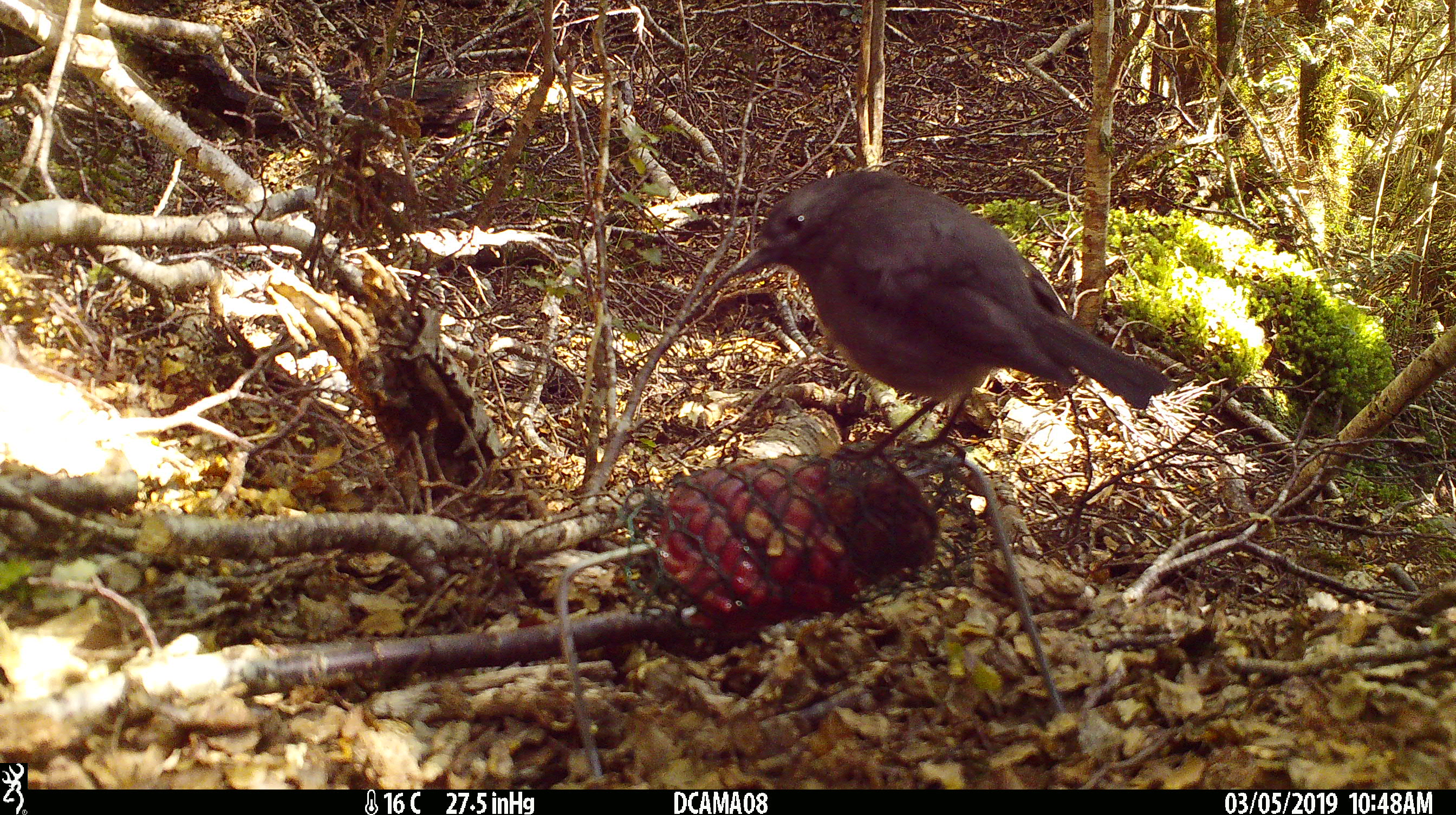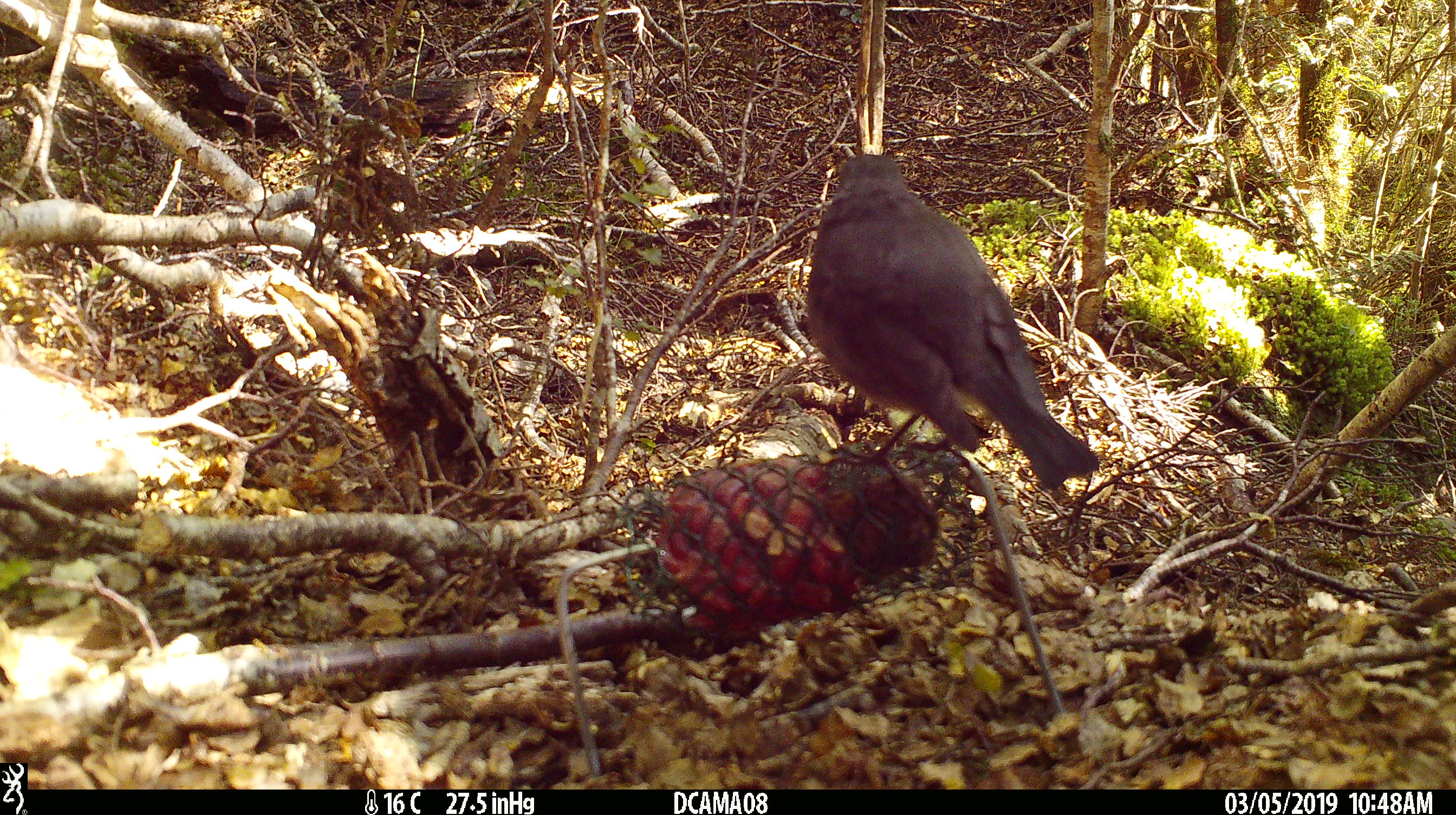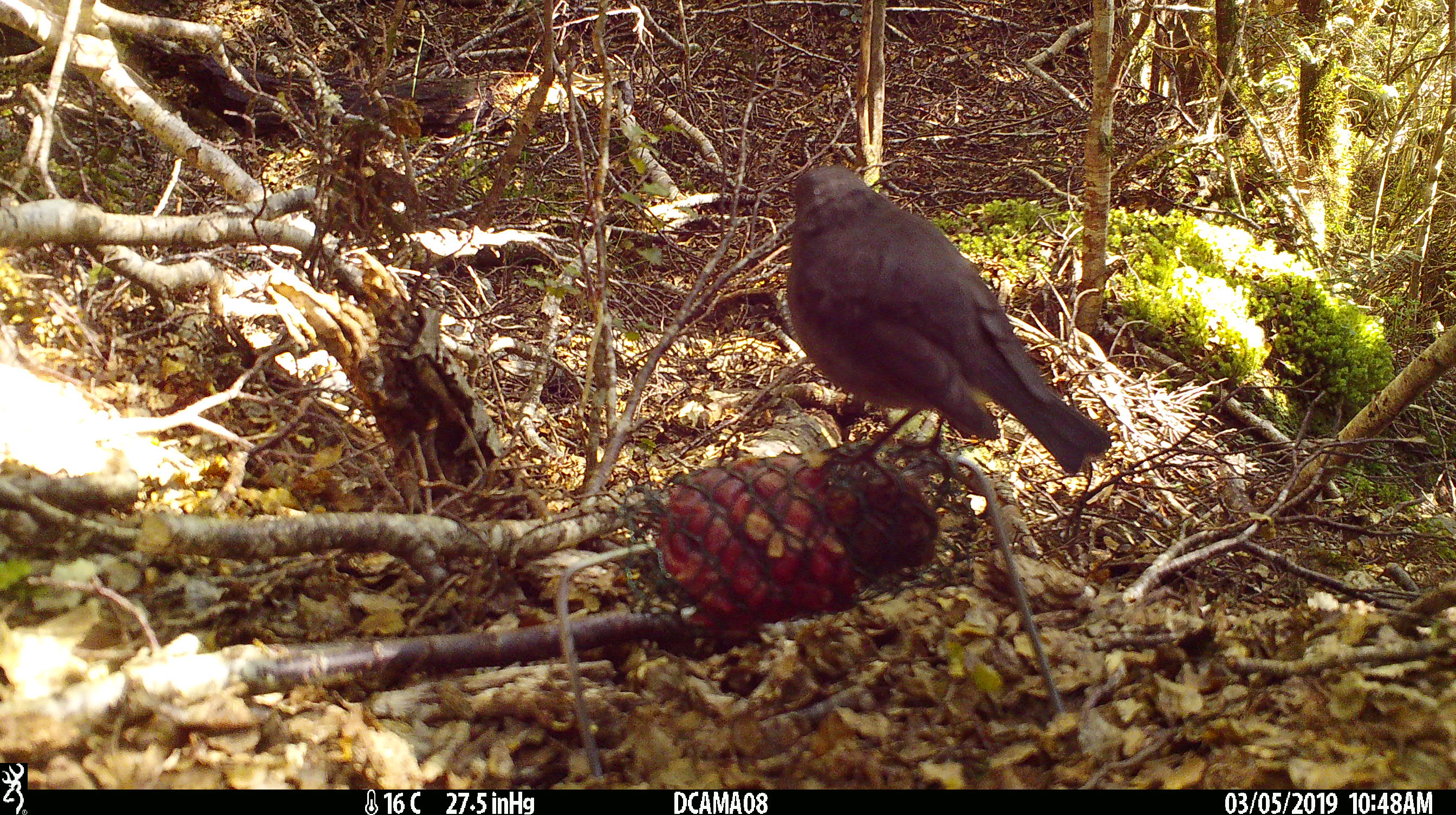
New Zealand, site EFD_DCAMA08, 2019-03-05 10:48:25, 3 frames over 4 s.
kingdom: Animalia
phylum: Chordata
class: Aves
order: Passeriformes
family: Petroicidae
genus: Petroica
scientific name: Petroica australis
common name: new zealand robin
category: robin